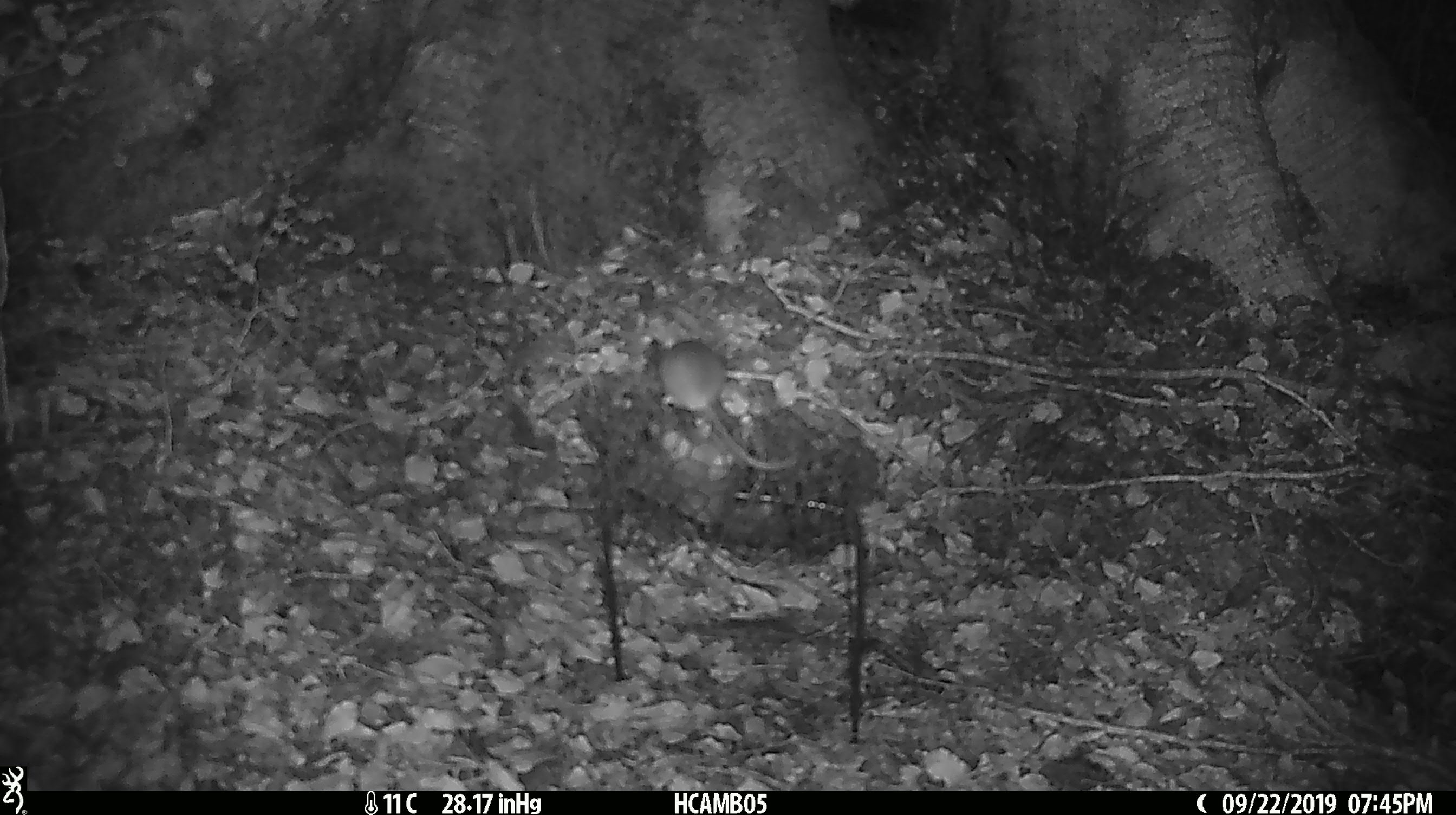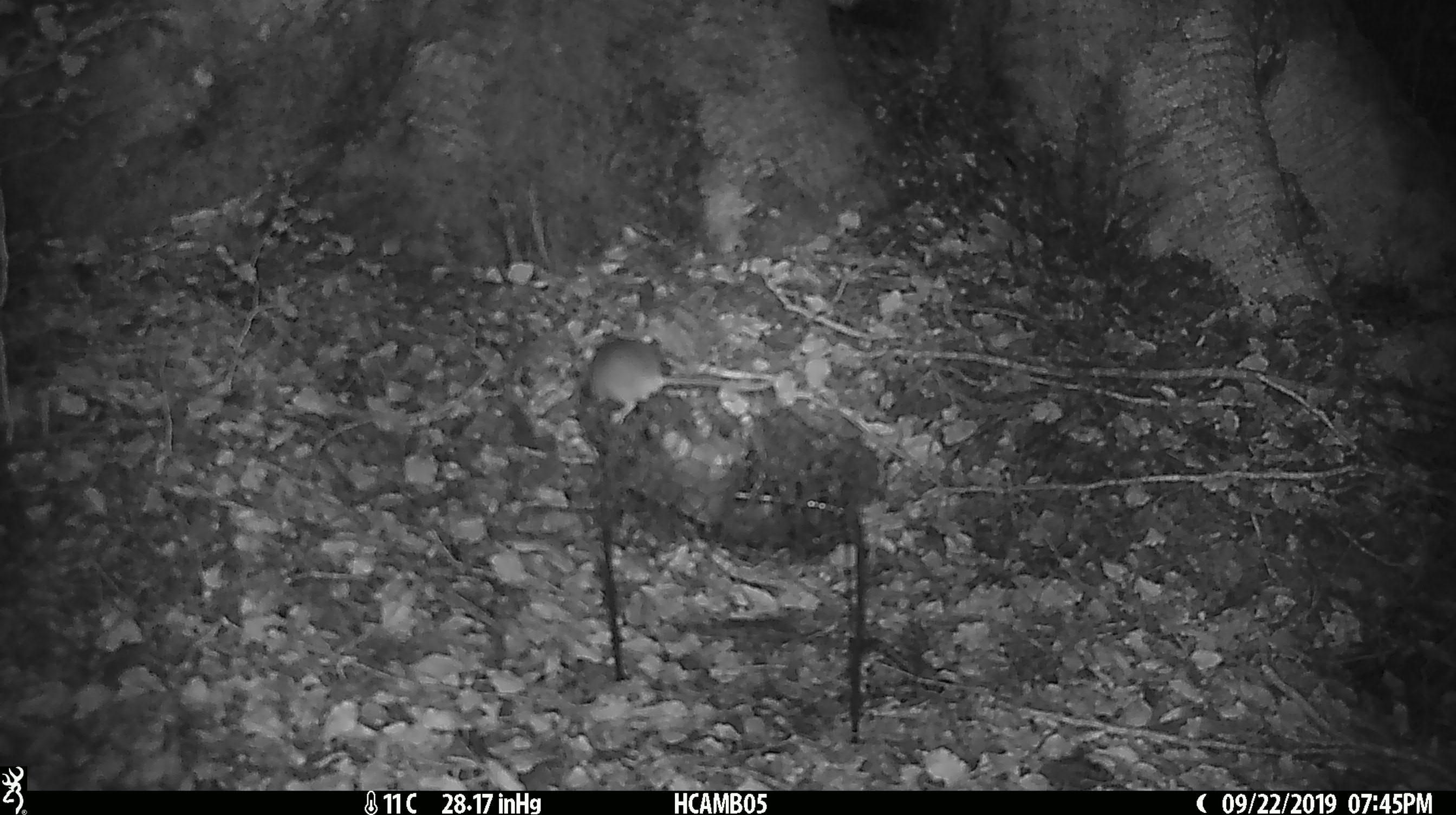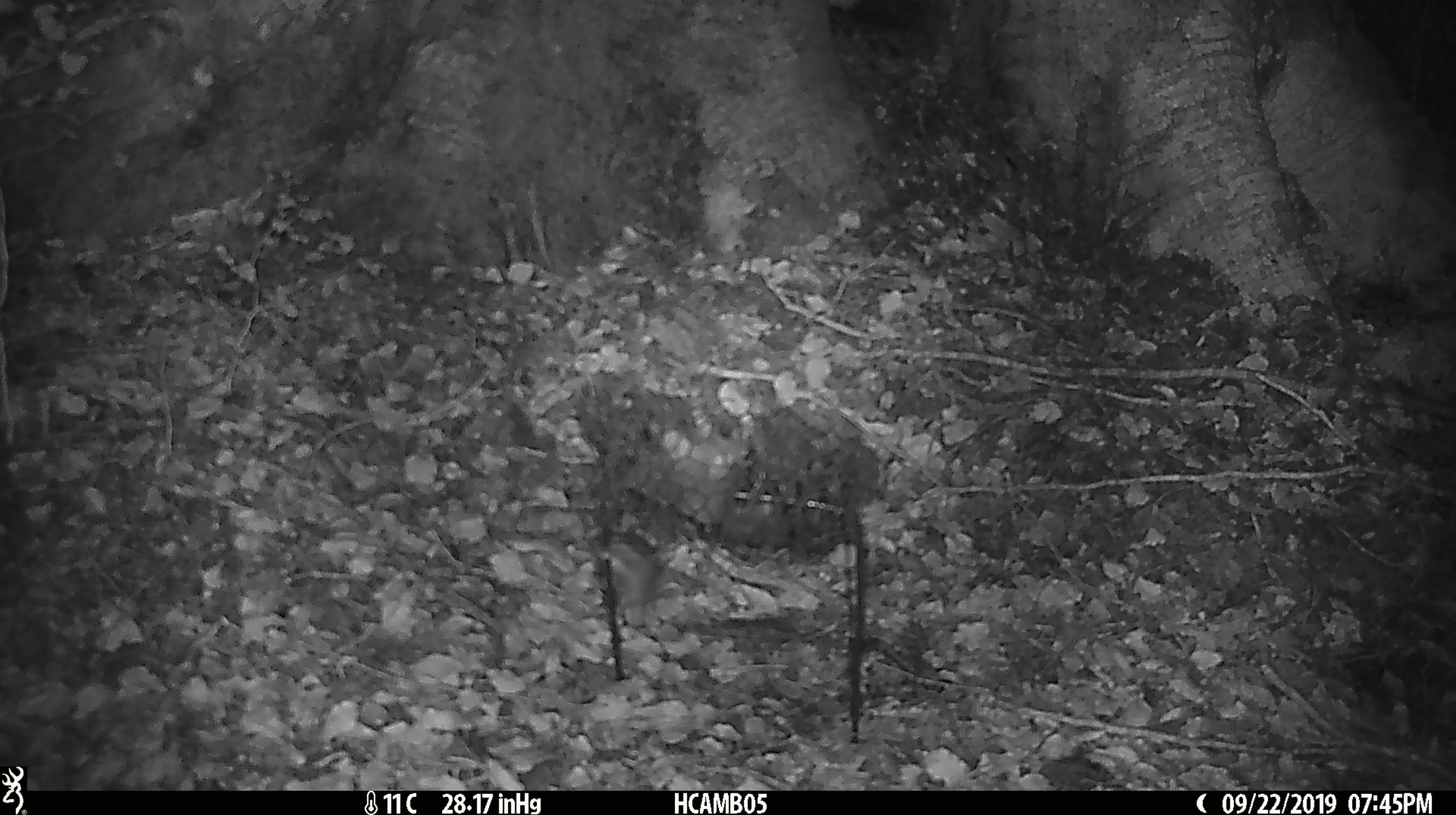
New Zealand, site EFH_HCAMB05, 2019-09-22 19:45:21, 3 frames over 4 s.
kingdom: Animalia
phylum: Chordata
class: Mammalia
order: Rodentia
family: Muridae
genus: Mus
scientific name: Mus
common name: mouse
Mouse (Mus).